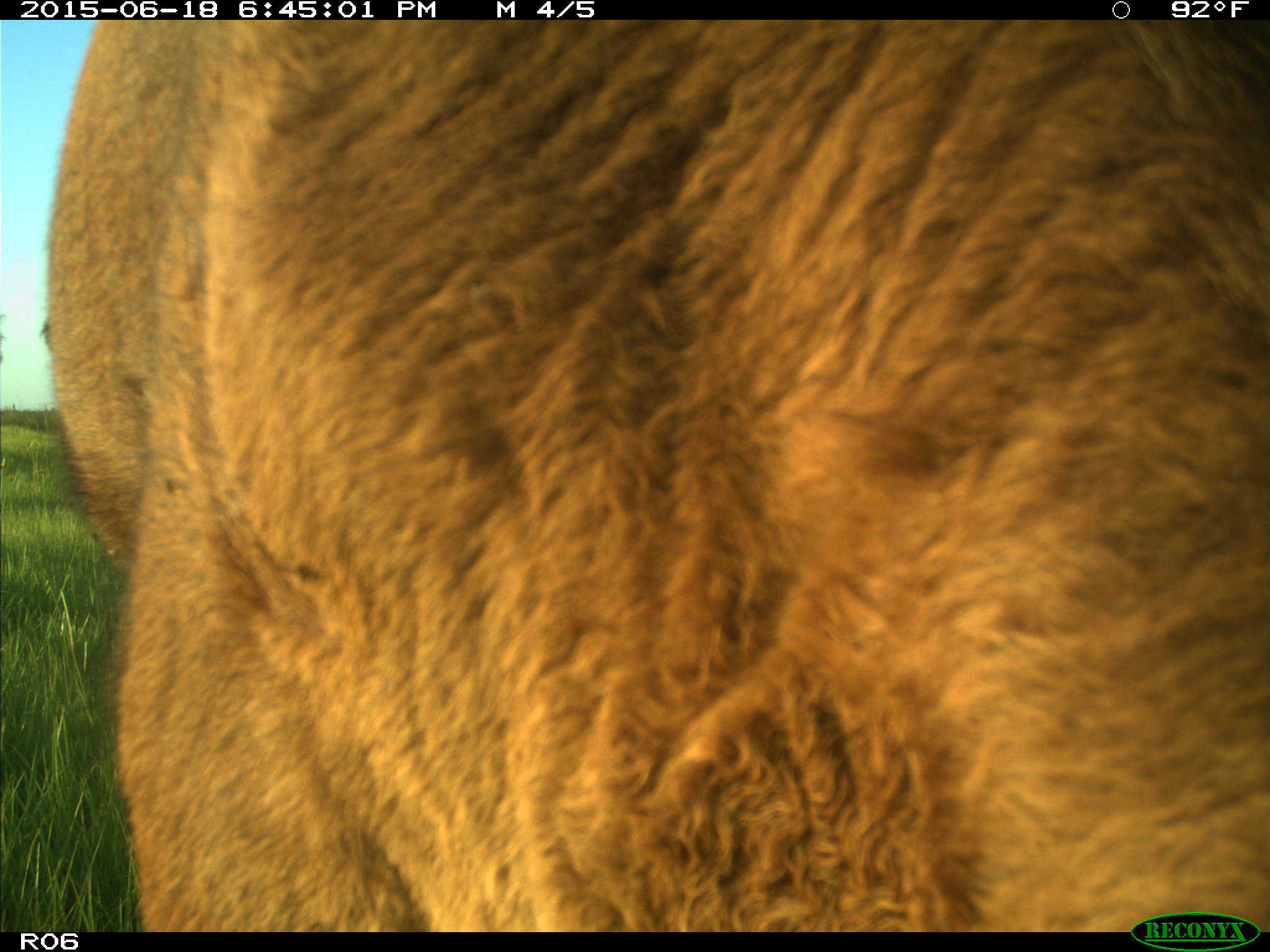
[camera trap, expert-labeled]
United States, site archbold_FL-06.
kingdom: Animalia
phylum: Chordata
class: Mammalia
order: Artiodactyla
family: Bovidae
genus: Bos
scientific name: Bos taurus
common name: domestic cow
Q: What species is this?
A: Bos taurus (domestic cow).